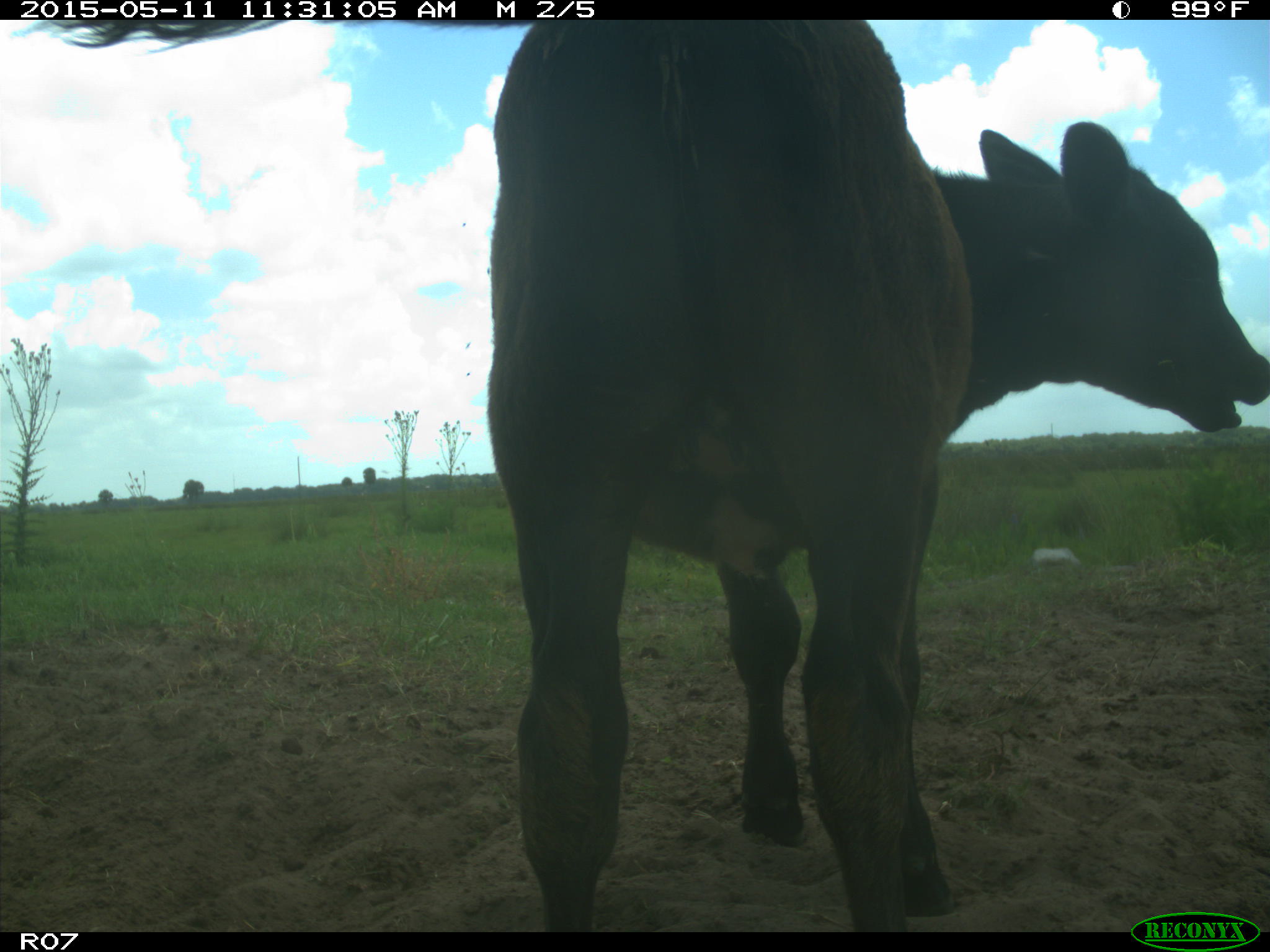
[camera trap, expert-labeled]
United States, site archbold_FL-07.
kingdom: Animalia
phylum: Chordata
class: Mammalia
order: Artiodactyla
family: Bovidae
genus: Bos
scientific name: Bos taurus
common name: domestic cow